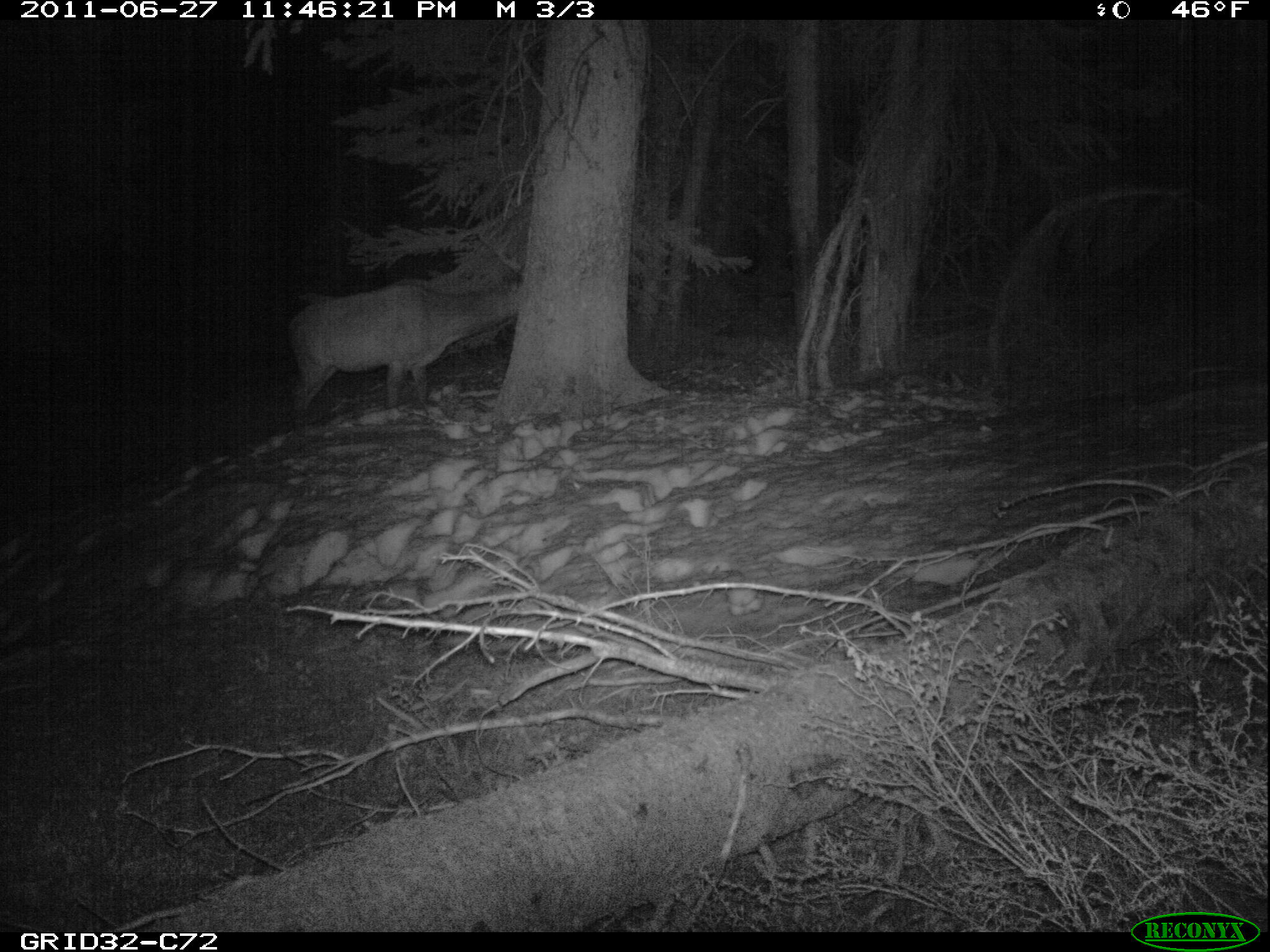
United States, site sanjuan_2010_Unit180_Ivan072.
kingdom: Animalia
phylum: Chordata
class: Mammalia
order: Artiodactyla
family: Cervidae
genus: Cervus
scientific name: Cervus elaphus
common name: red deer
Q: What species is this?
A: Cervus elaphus (red deer).